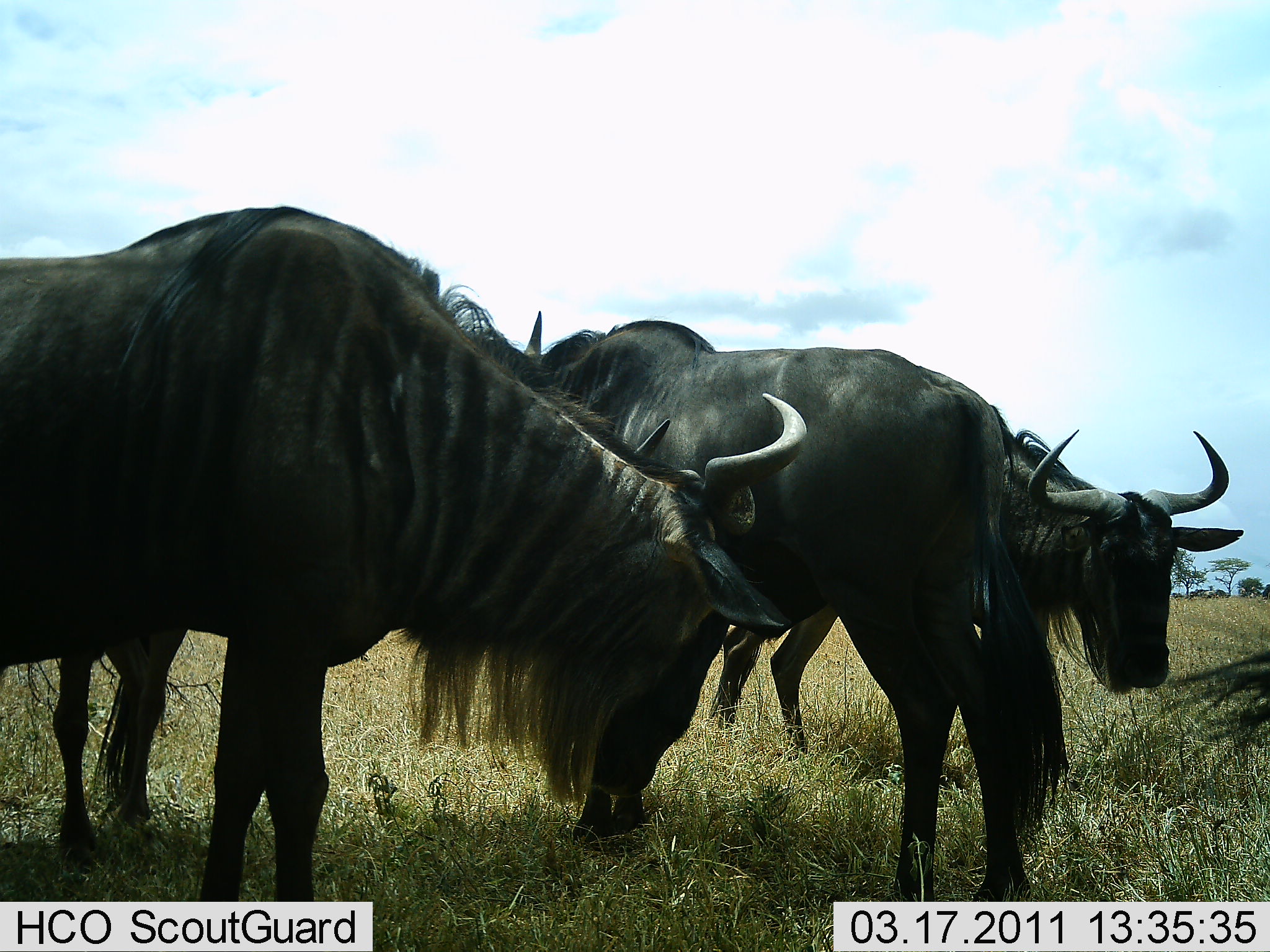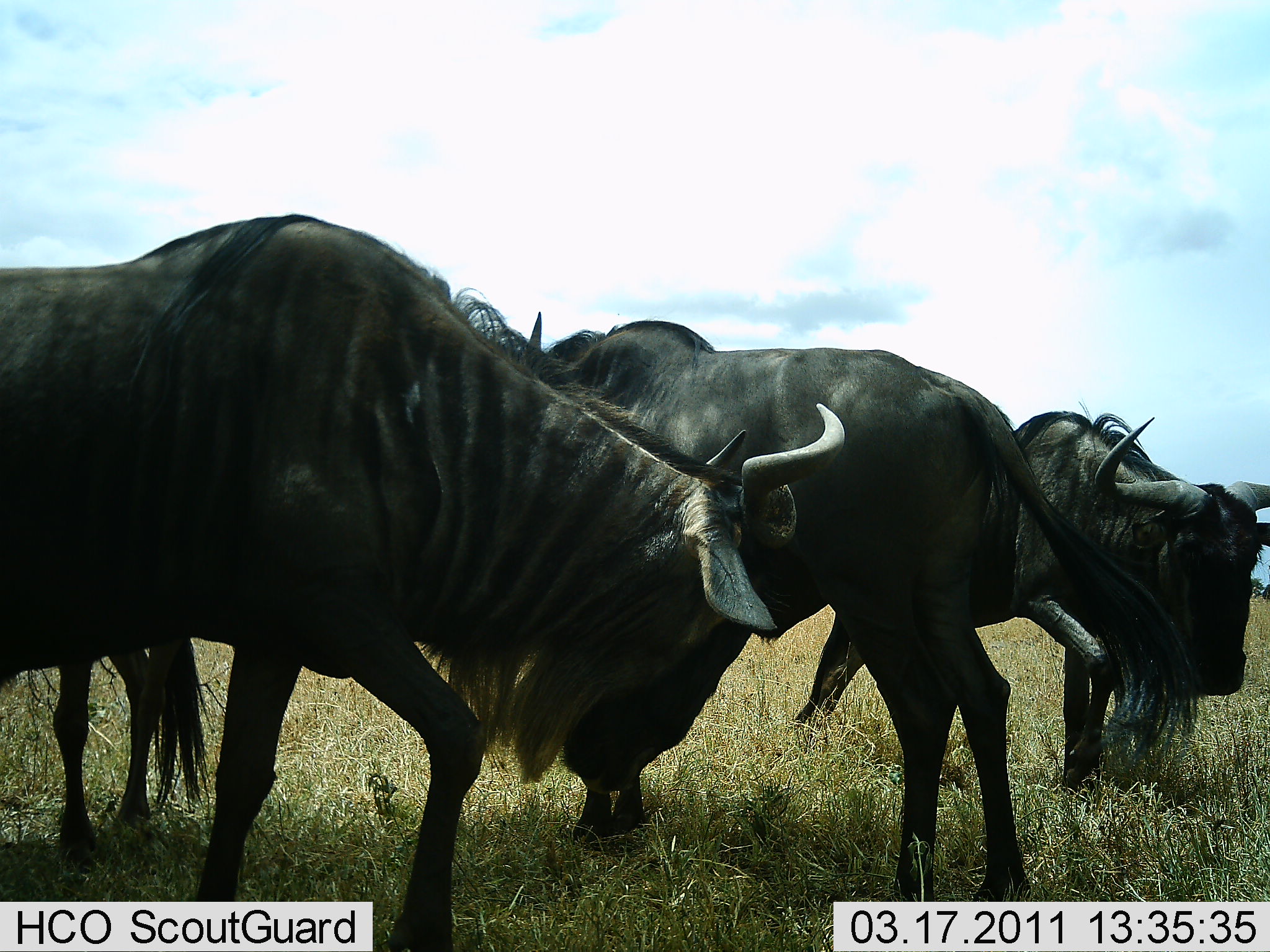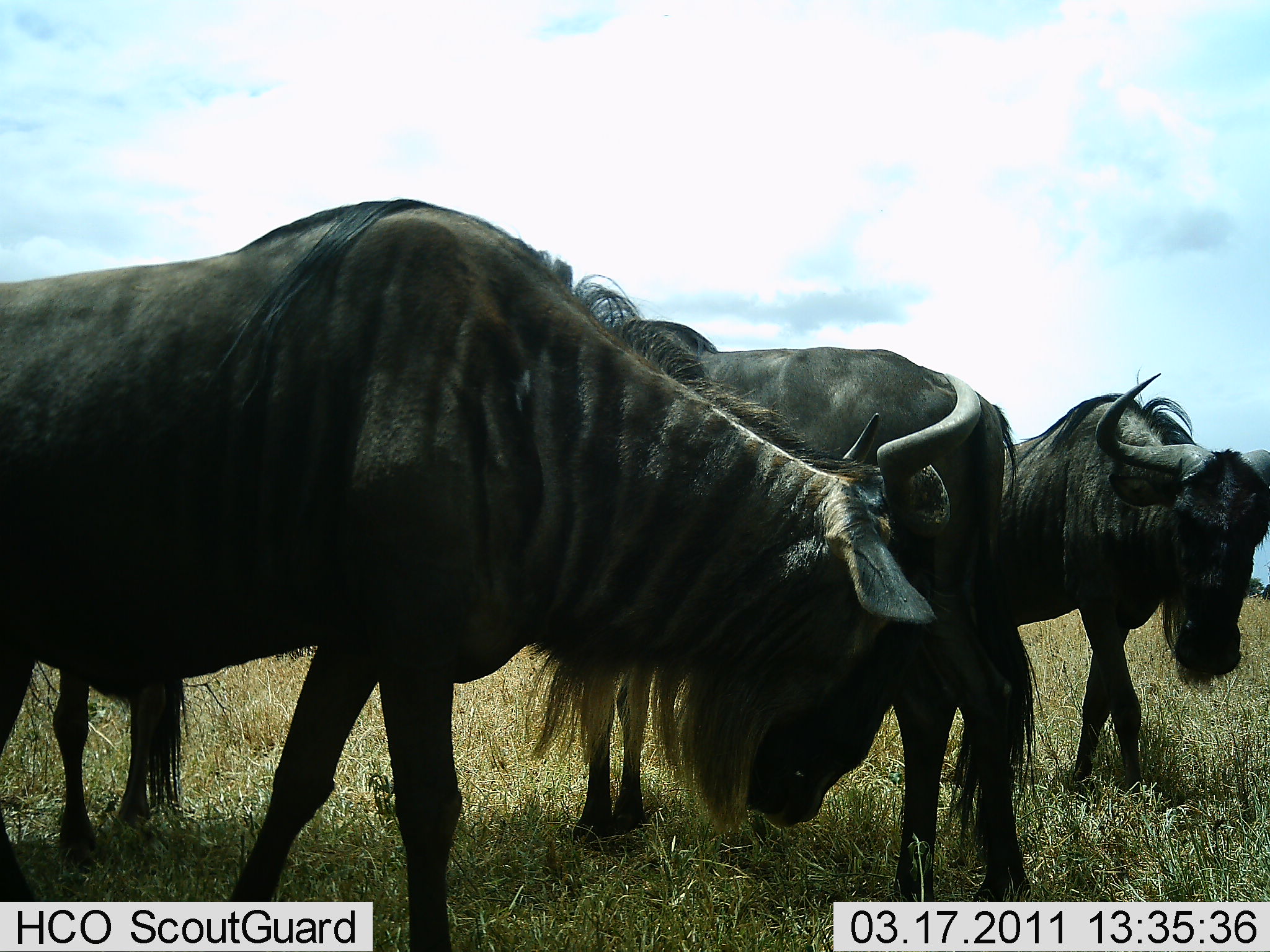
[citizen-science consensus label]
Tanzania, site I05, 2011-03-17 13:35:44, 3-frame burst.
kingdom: Animalia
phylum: Chordata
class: Mammalia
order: Artiodactyla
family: Bovidae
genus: Connochaetes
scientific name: Connochaetes taurinus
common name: blue wildebeest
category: wildebeest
Wildebeest (blue wildebeest) (Connochaetes taurinus), count 3. Behavior (volunteer vote fractions): standing 67%, resting 0%, moving 50%, interacting 33%. Young present (vote fraction): 0%. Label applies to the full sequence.